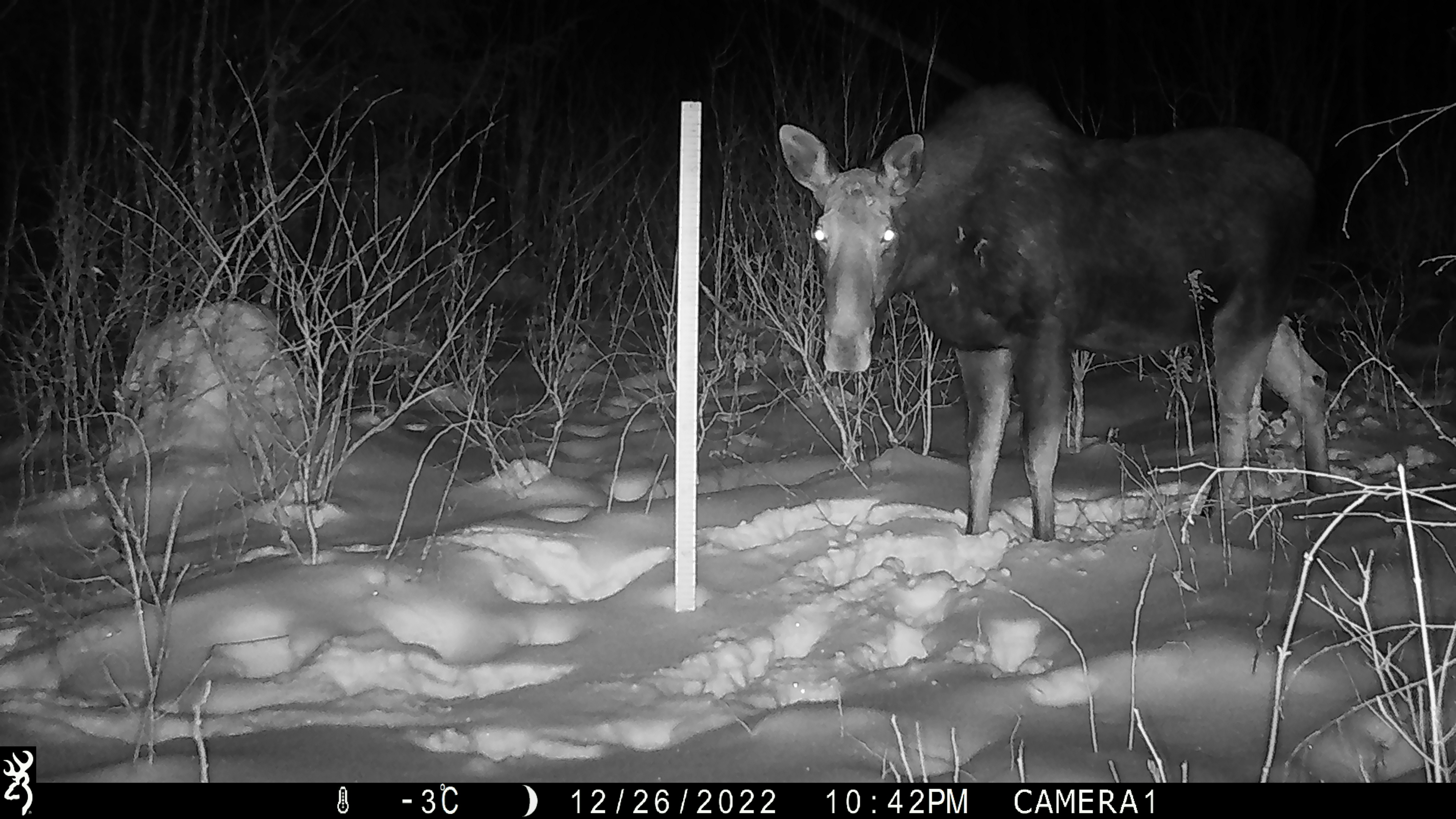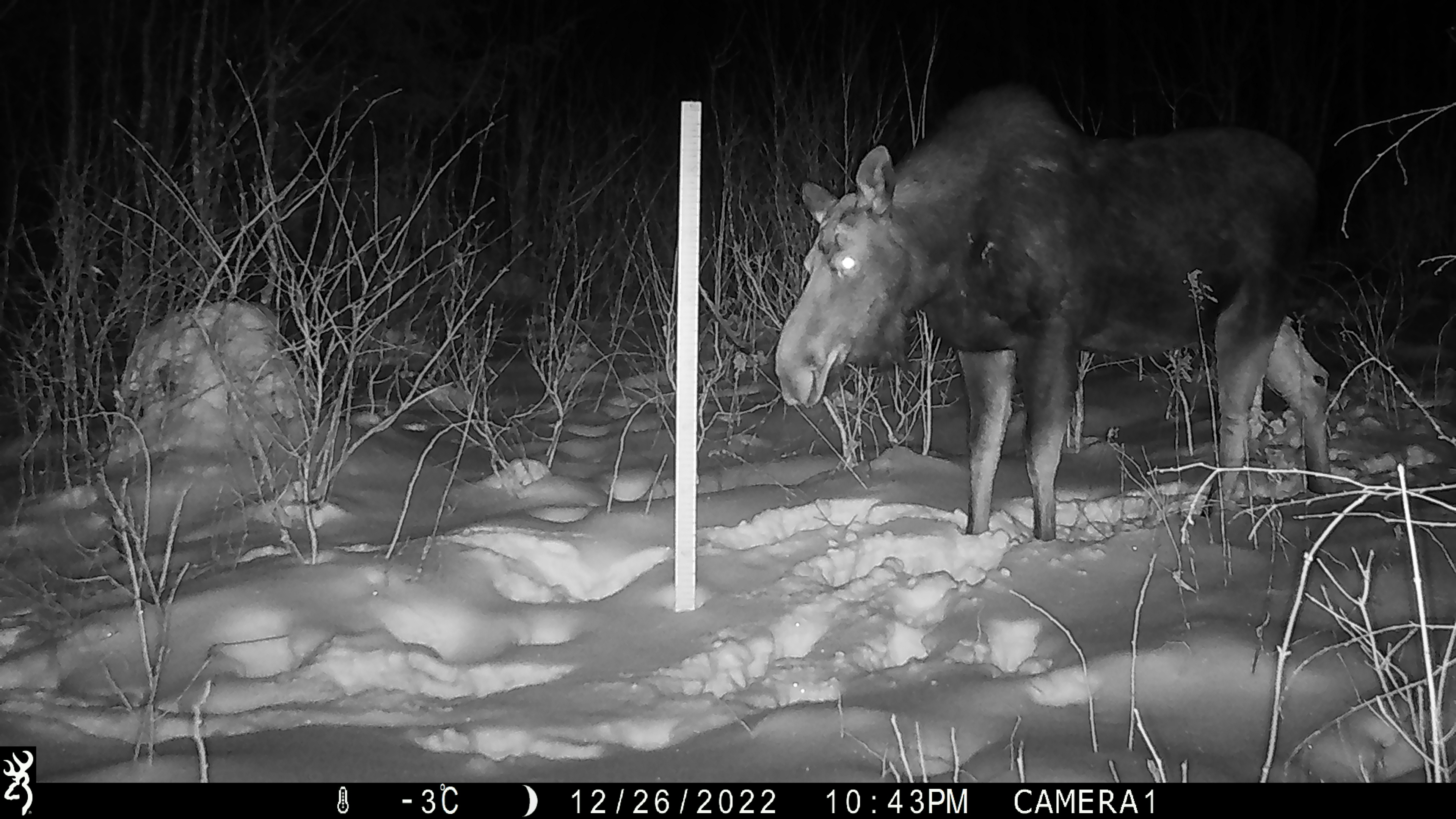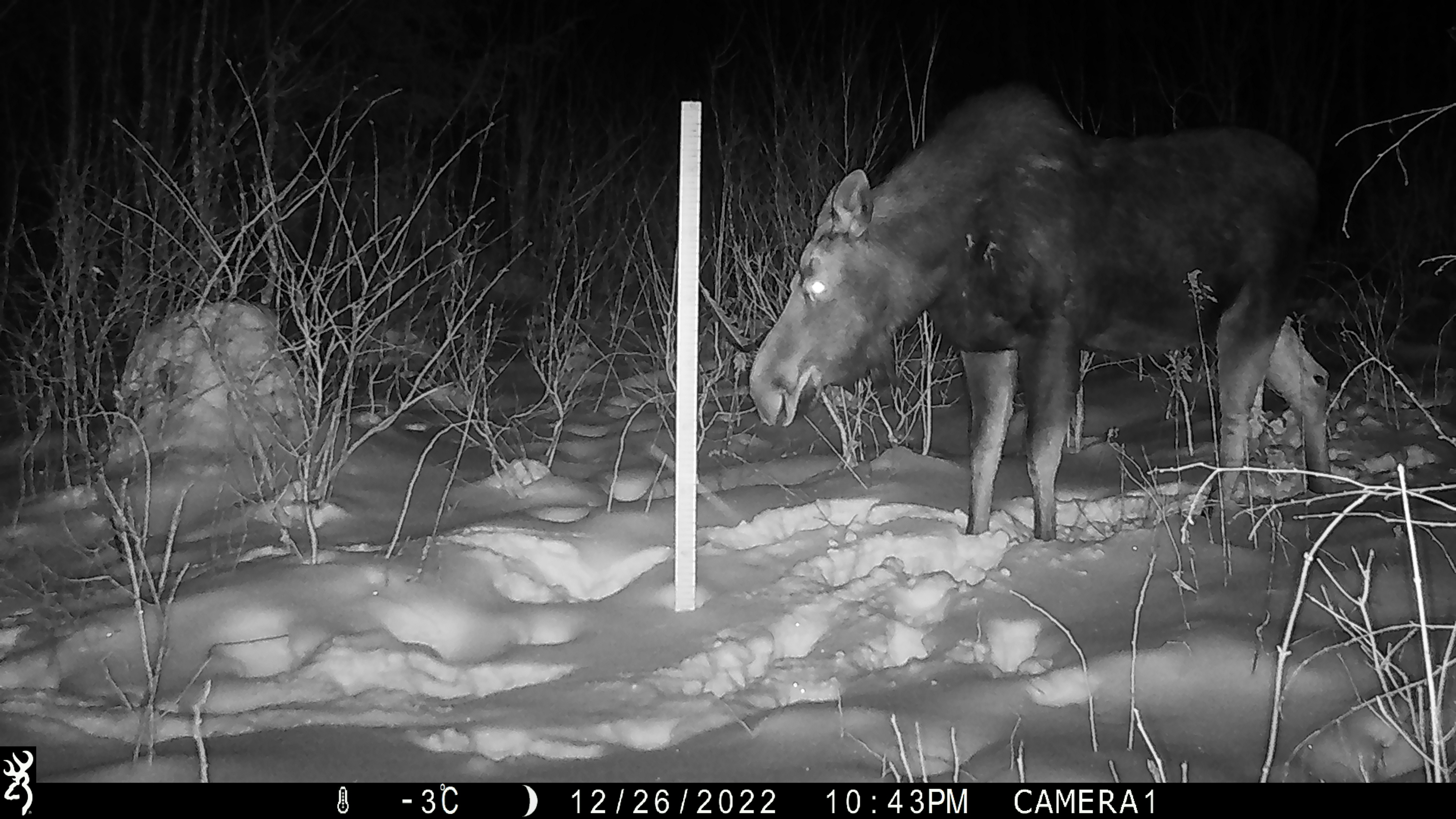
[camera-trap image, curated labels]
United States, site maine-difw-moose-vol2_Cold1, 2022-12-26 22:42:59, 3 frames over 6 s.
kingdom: Animalia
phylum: Chordata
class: Mammalia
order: Artiodactyla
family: Cervidae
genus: Alces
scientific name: Alces alces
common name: moose